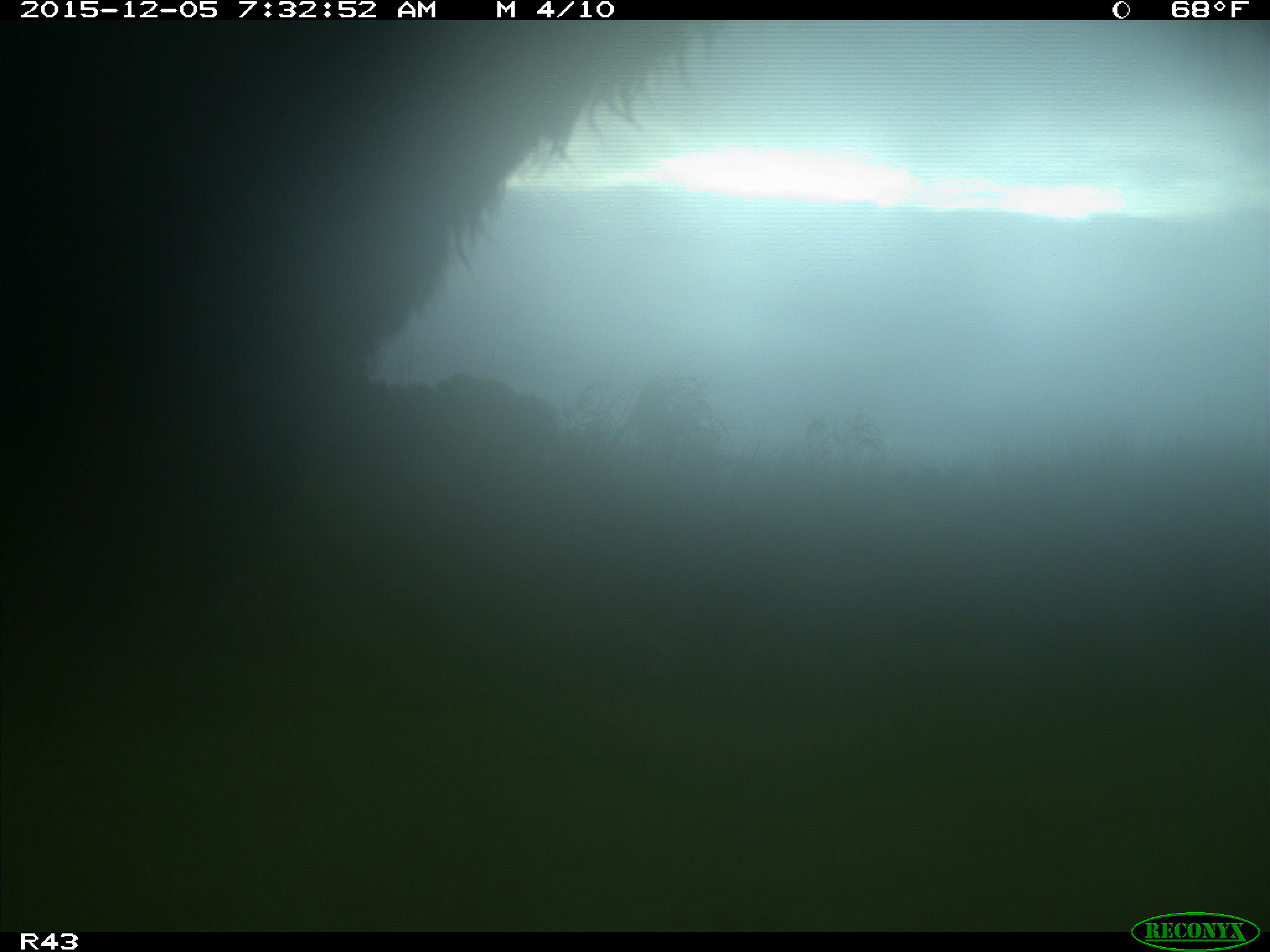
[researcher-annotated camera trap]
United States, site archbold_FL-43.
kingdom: Animalia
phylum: Chordata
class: Mammalia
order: Artiodactyla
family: Bovidae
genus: Bos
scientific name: Bos taurus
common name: domestic cow